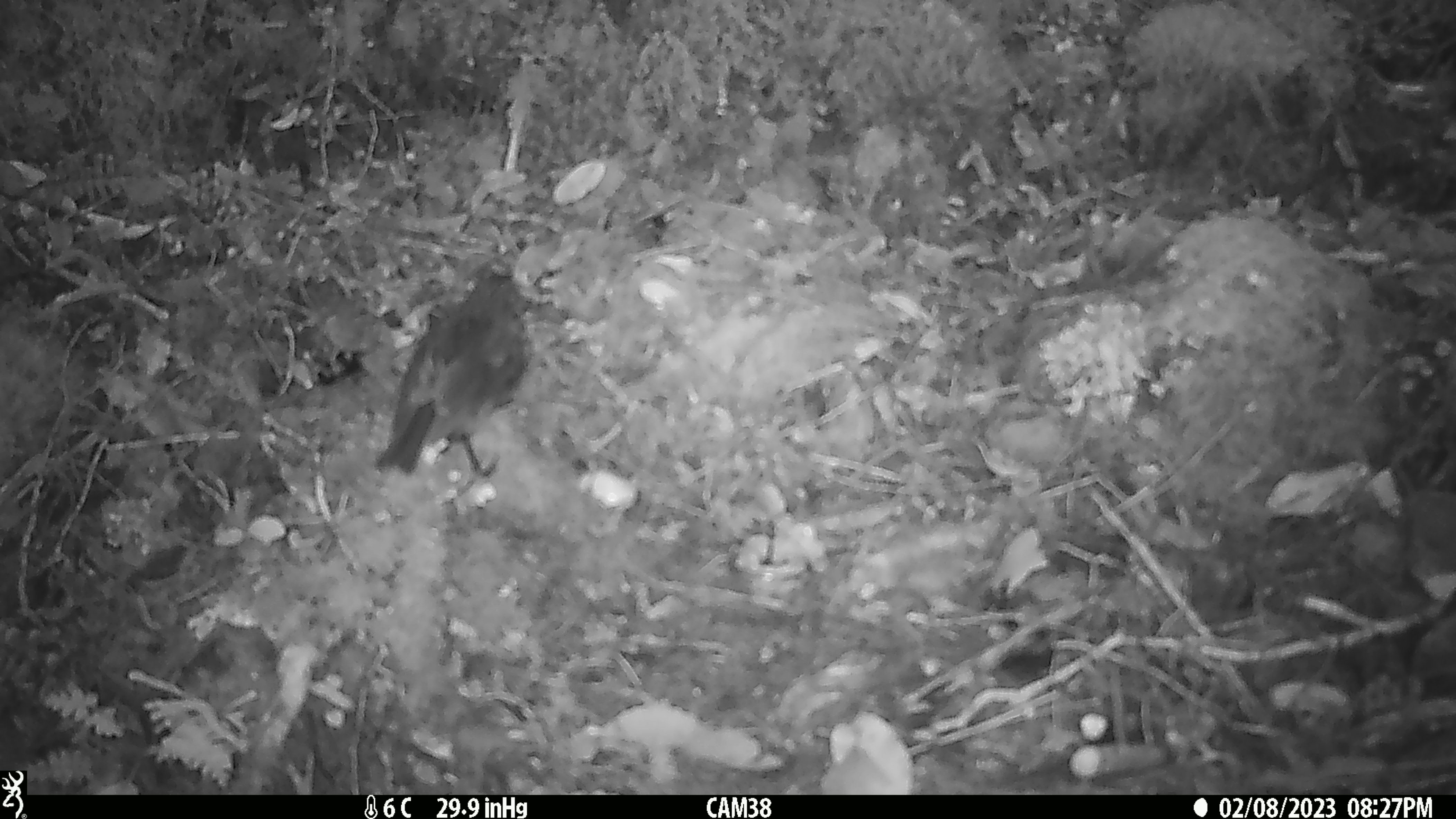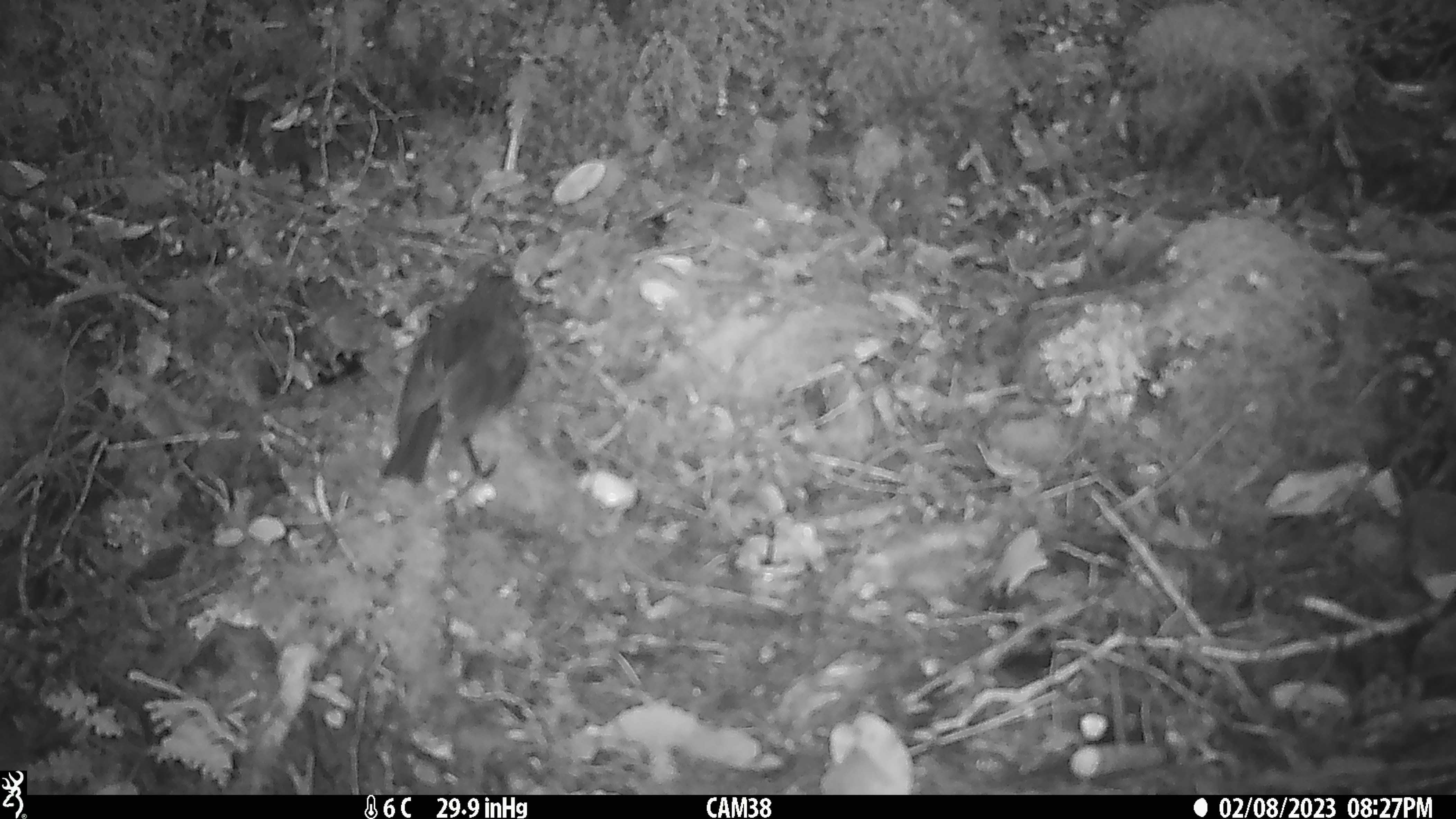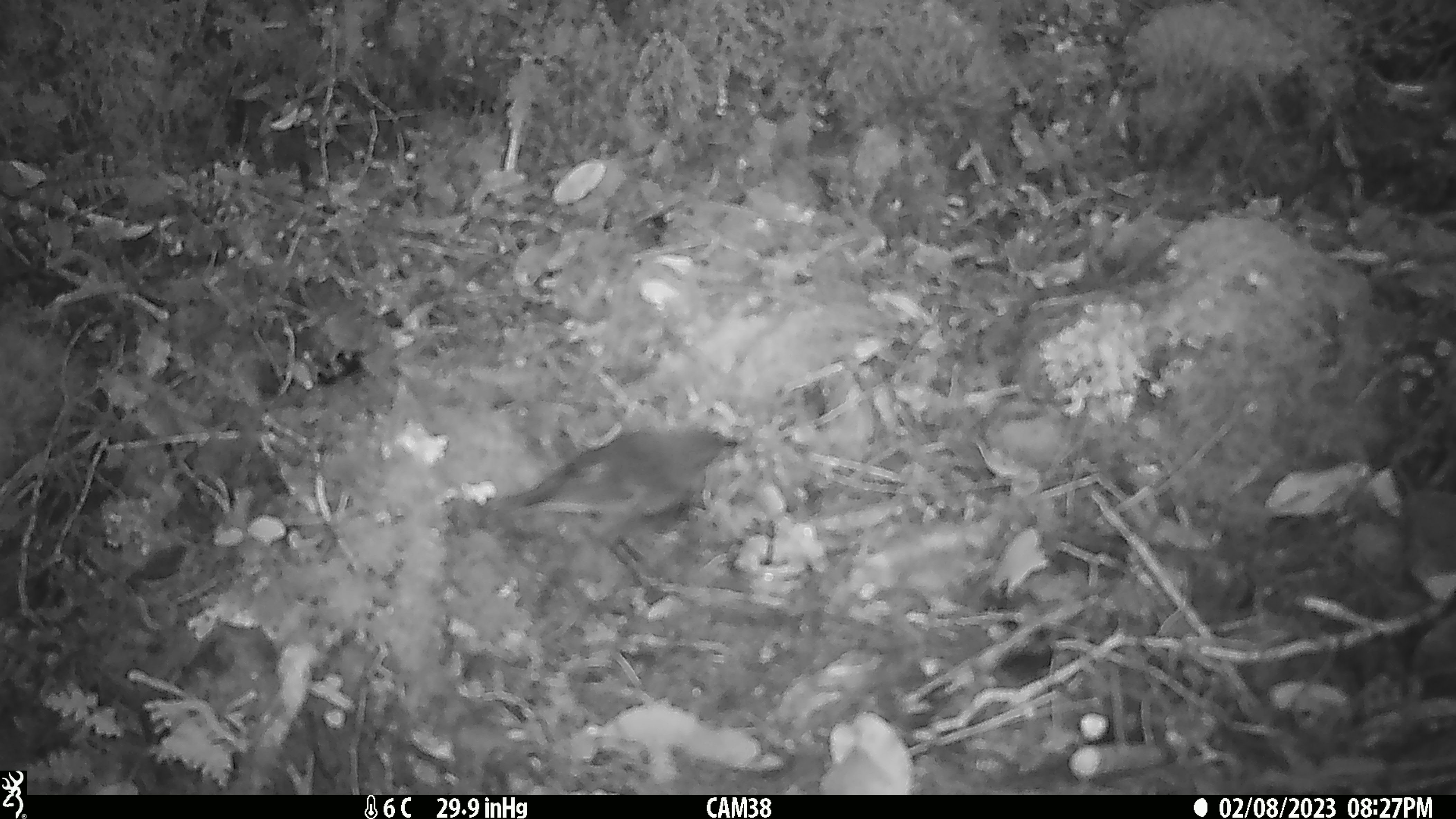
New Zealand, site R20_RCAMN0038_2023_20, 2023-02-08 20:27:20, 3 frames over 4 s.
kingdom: Animalia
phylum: Chordata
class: Aves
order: Passeriformes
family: Petroicidae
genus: Petroica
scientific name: Petroica australis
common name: new zealand robin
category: robin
Robin (new zealand robin) (Petroica australis).